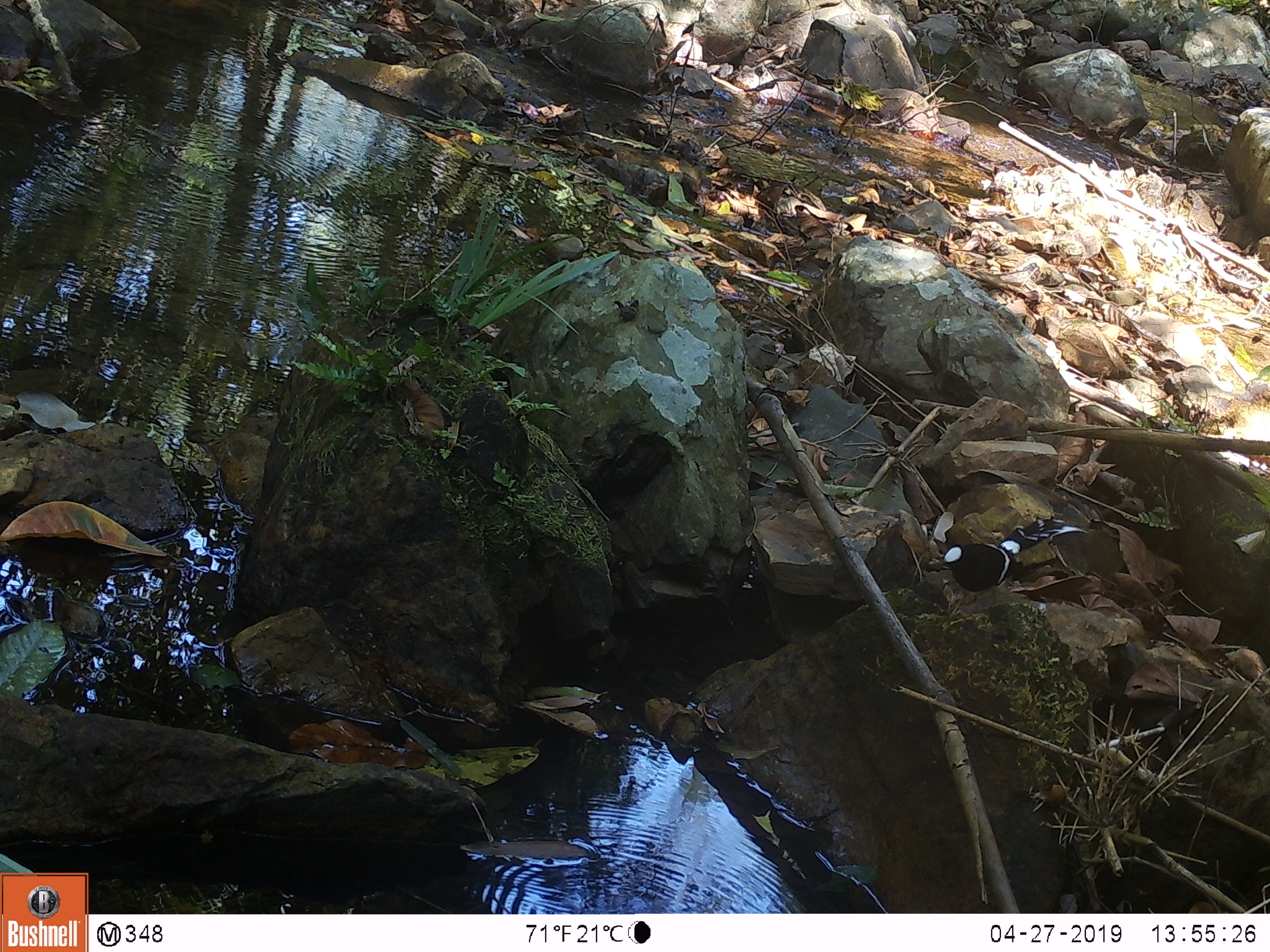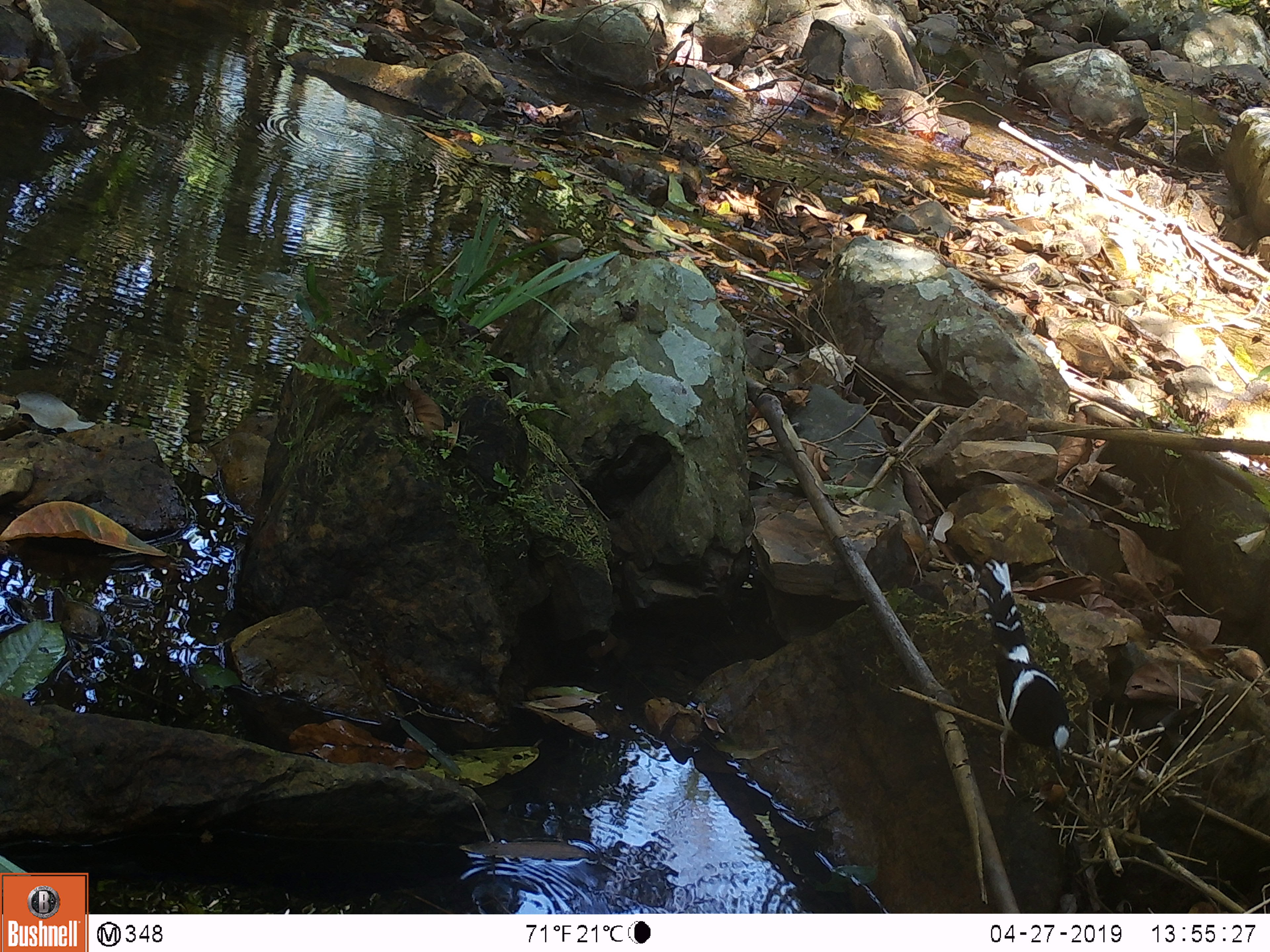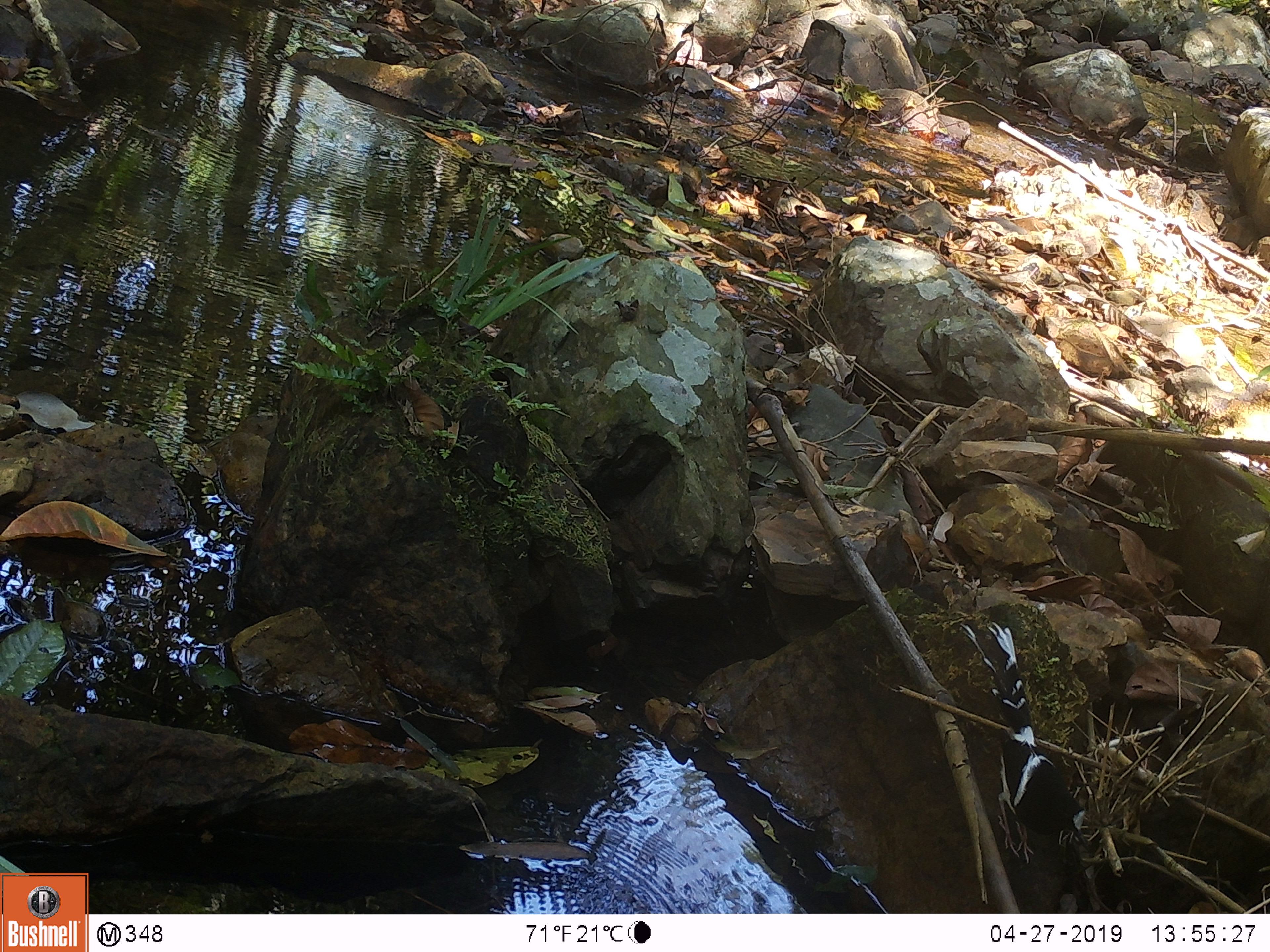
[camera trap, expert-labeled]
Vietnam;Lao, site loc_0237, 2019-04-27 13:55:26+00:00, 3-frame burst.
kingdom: Animalia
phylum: Chordata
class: Aves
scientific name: Aves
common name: bird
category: unidentified bird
Unidentified bird (bird) (Aves). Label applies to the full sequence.